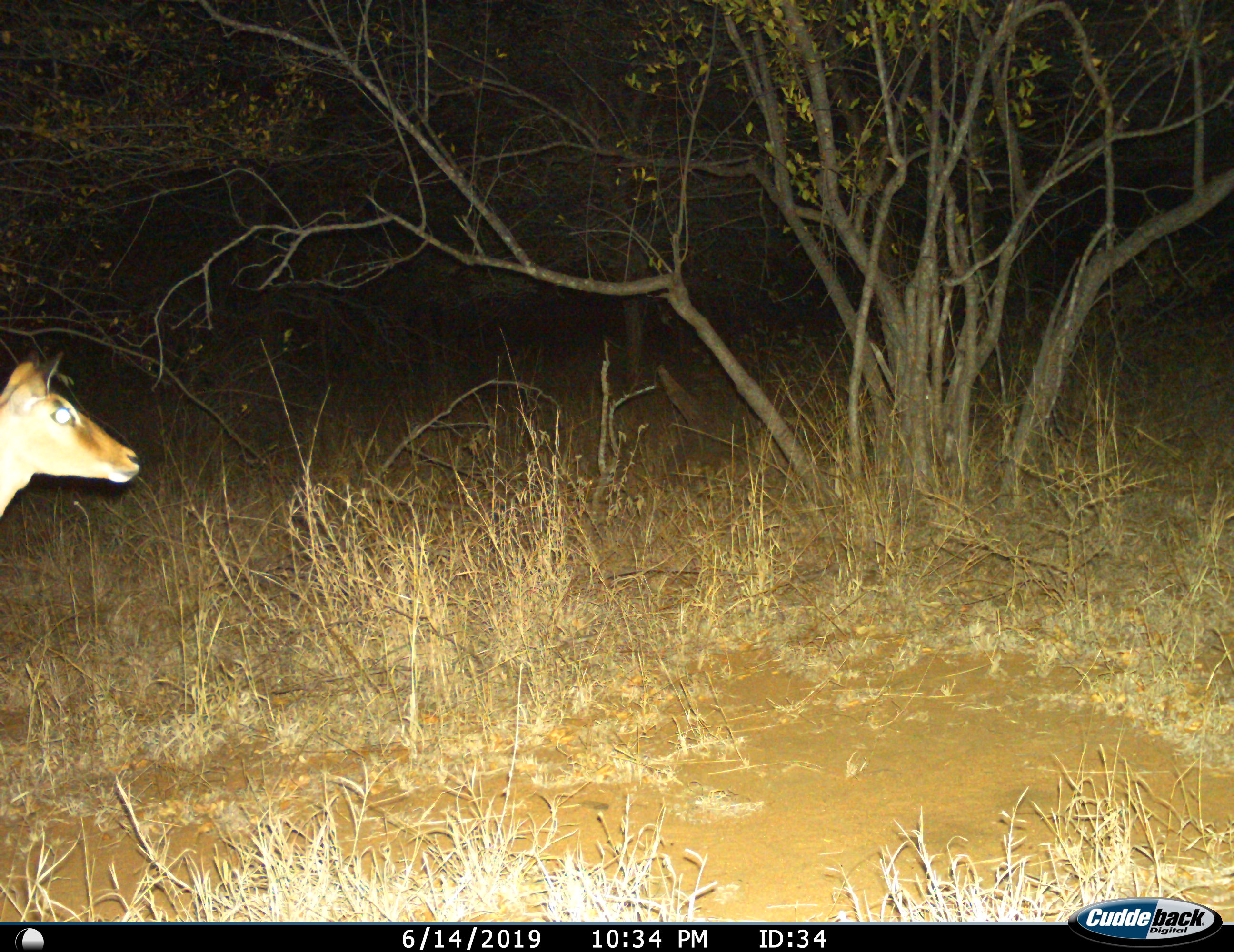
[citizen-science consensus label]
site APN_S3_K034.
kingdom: Animalia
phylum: Chordata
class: Mammalia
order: Artiodactyla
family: Bovidae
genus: Aepyceros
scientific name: Aepyceros melampus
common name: impala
Impala (Aepyceros melampus), count 1. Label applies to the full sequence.